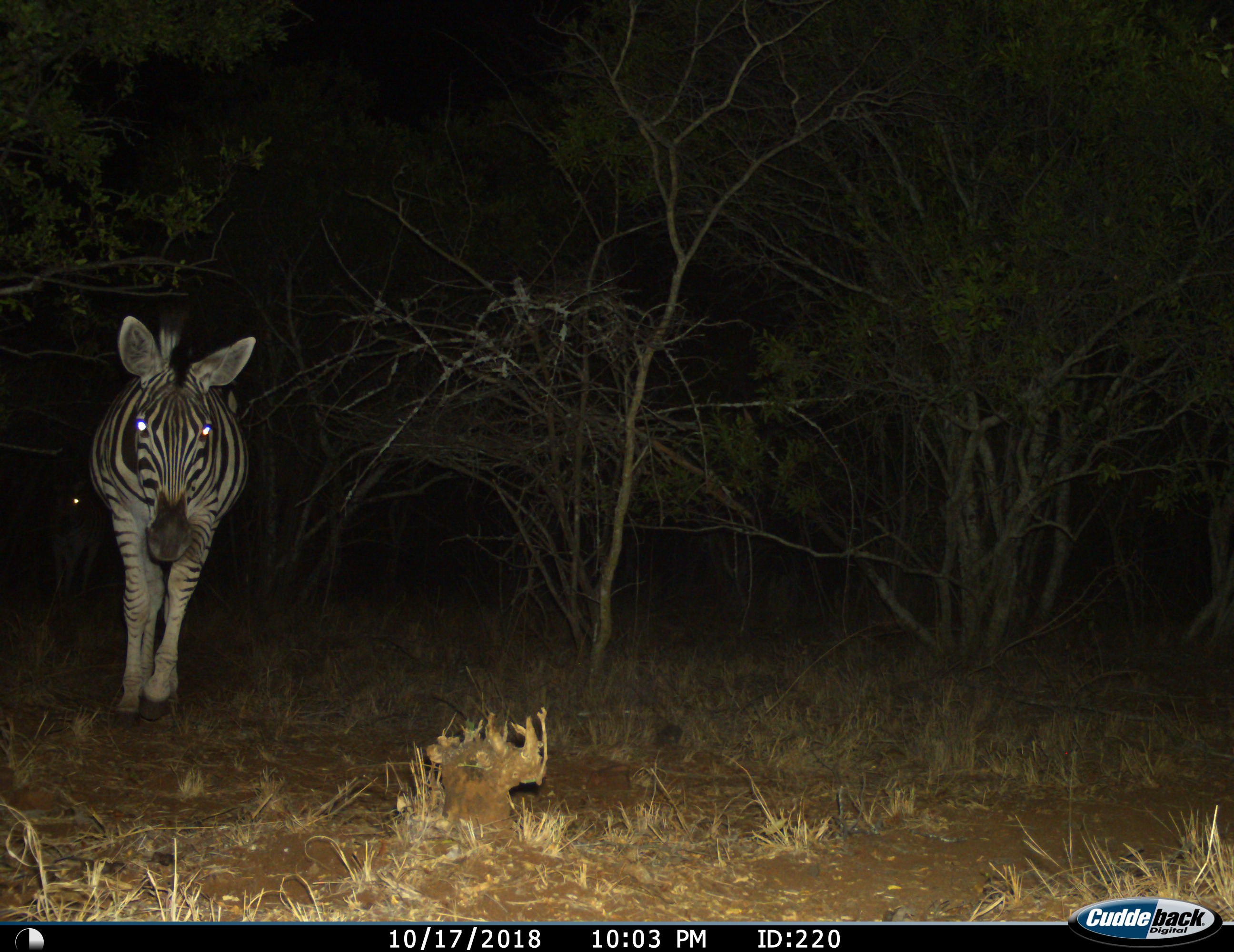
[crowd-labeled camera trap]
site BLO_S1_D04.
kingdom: Animalia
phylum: Chordata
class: Mammalia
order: Perissodactyla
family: Equidae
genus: Equus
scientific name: Equus quagga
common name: plains zebra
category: zebraplains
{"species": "zebraplains (plains zebra) (Equus quagga)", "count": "2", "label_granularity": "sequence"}